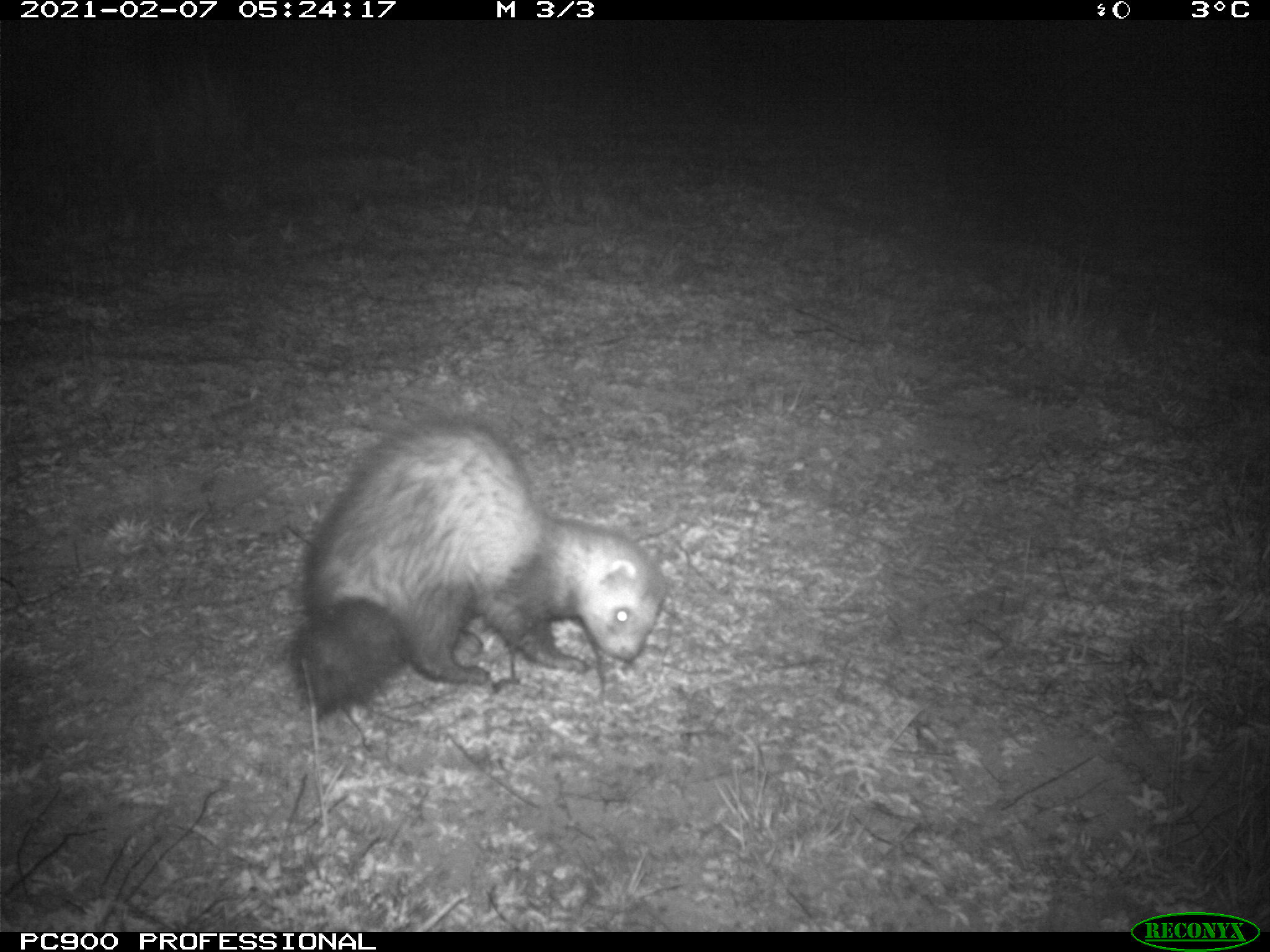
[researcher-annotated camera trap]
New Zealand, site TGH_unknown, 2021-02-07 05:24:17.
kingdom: Animalia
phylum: Chordata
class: Mammalia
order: Carnivora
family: Mustelidae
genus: Mustela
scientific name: Mustela furo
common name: ferret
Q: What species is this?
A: Ferret (Mustela furo).